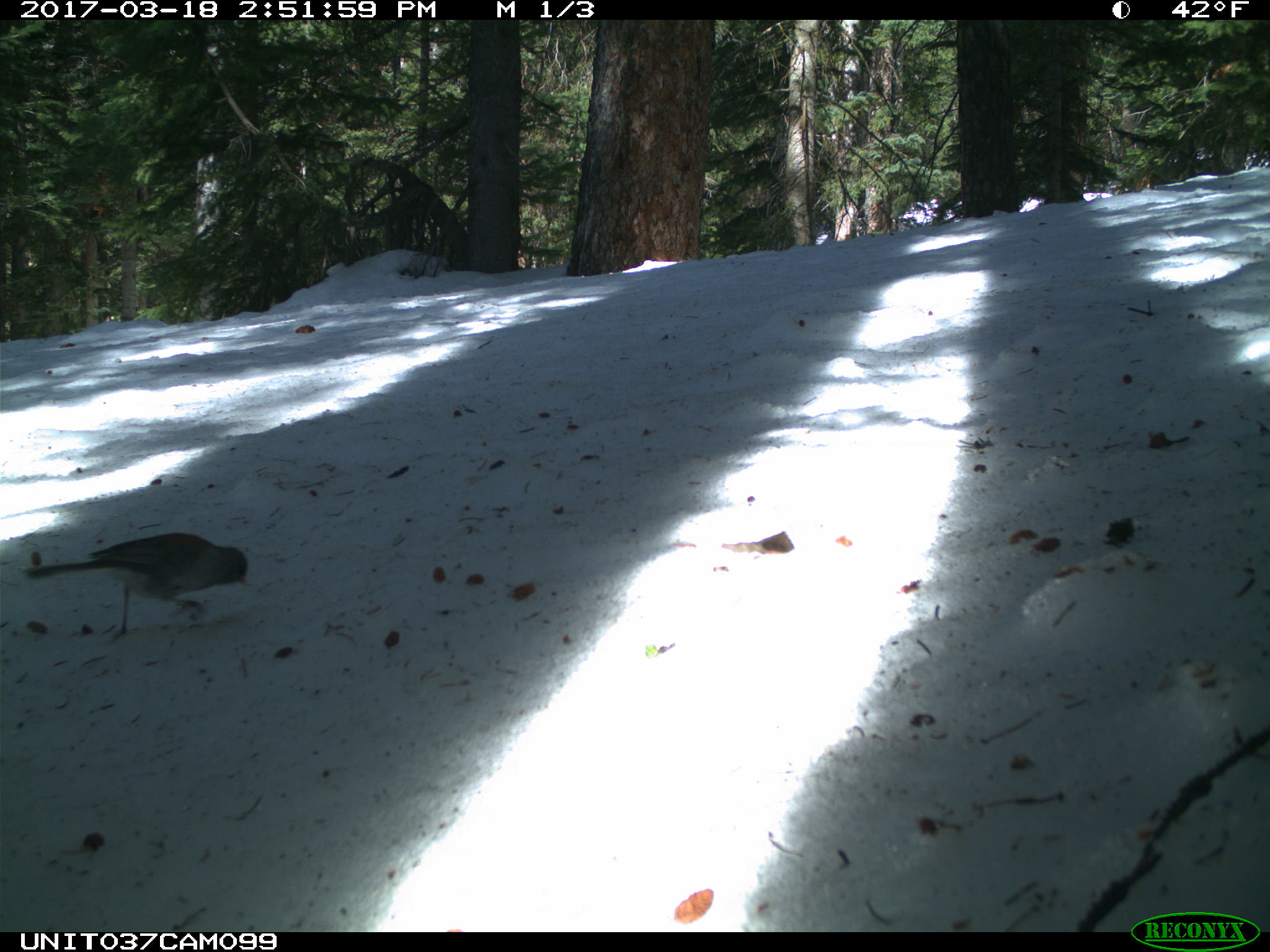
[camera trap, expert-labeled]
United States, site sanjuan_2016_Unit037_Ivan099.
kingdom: Animalia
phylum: Chordata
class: Aves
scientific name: Aves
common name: birds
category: unidentified bird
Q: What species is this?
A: Unidentified bird (birds) (Aves).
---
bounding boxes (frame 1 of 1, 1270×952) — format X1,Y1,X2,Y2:
animal: 19,529,251,637